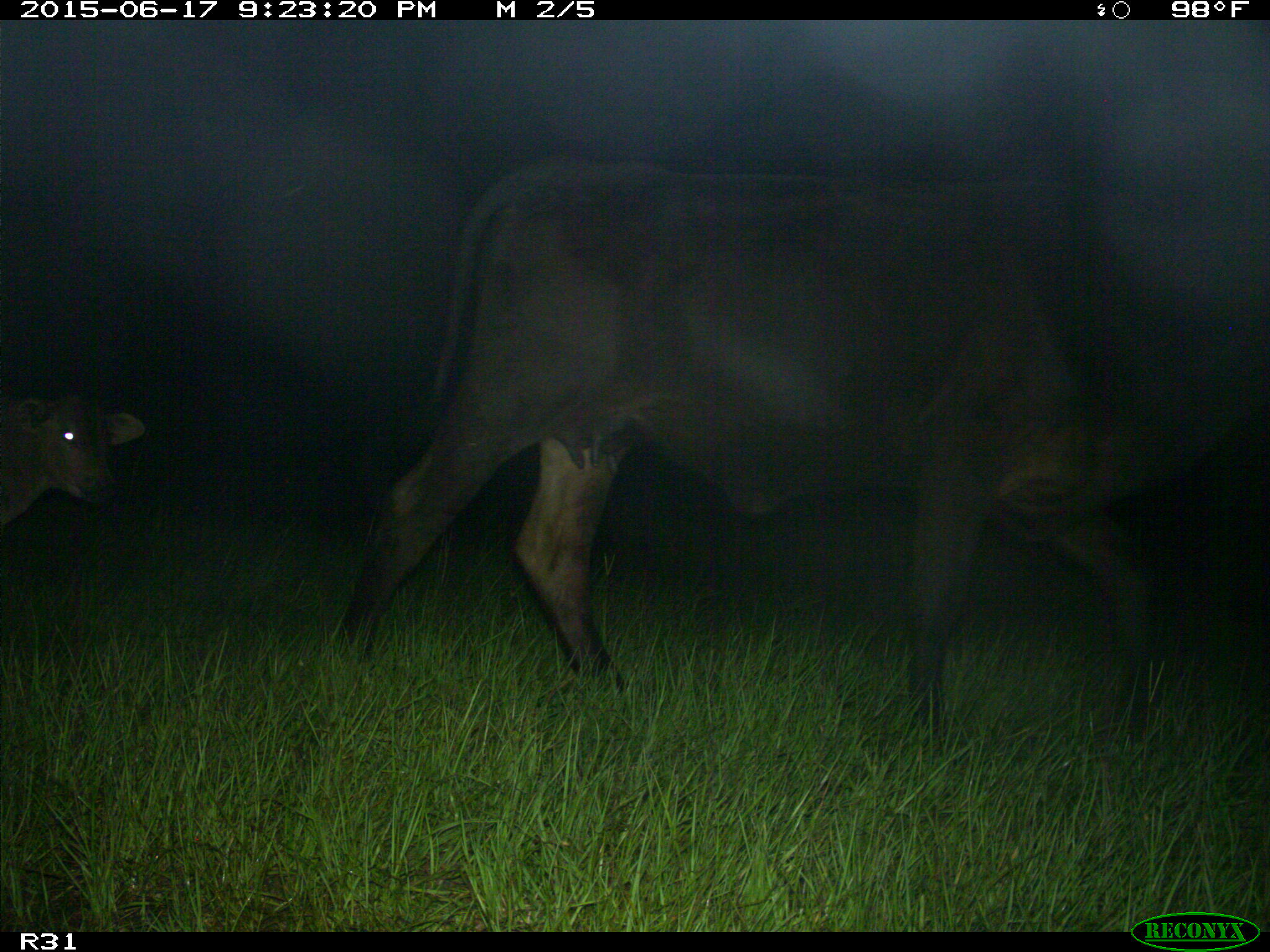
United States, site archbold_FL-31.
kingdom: Animalia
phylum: Chordata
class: Mammalia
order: Artiodactyla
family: Bovidae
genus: Bos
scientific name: Bos taurus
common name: domestic cow